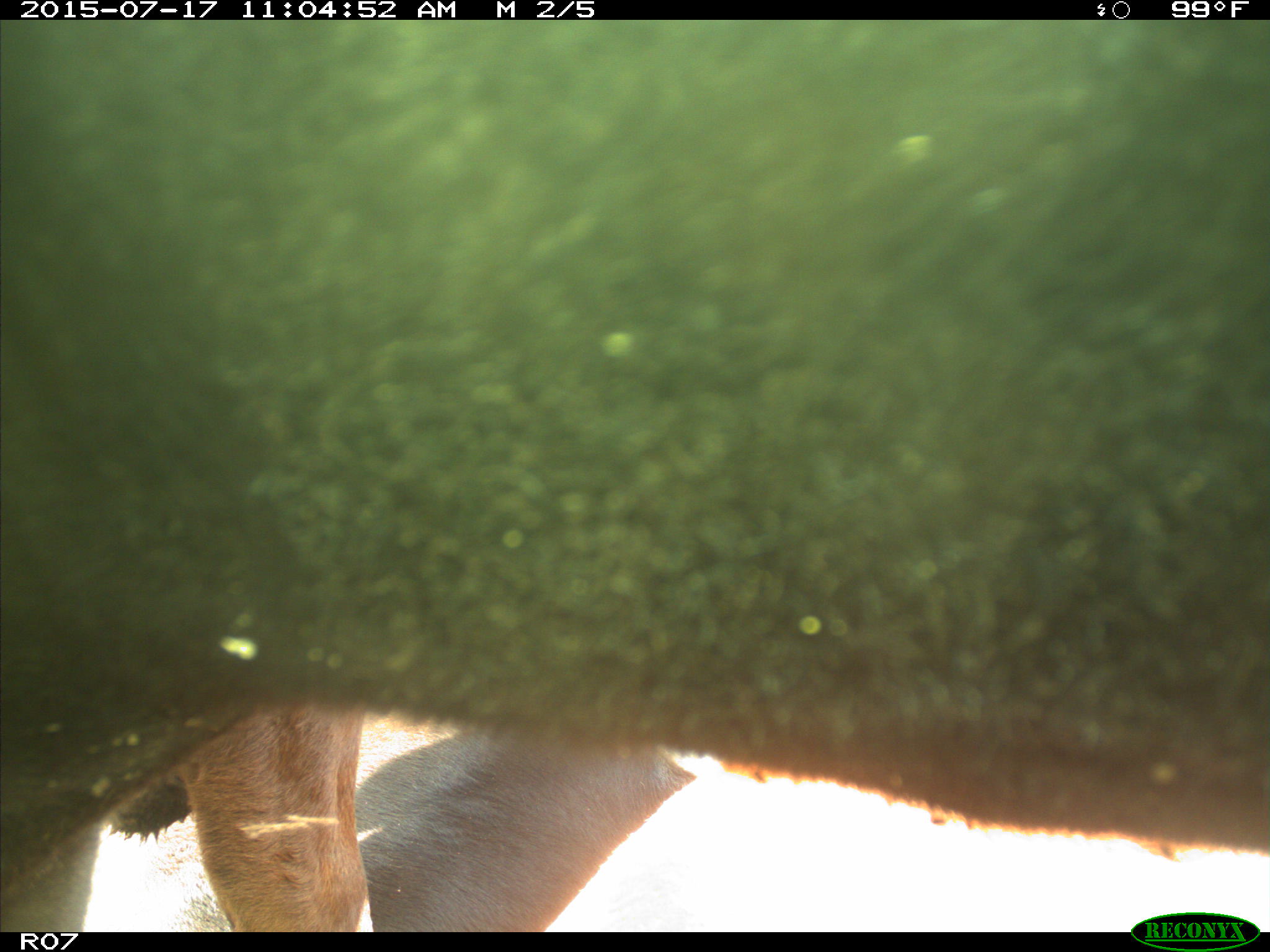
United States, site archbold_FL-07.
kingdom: Animalia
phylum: Chordata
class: Mammalia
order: Artiodactyla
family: Bovidae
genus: Bos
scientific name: Bos taurus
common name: domestic cow